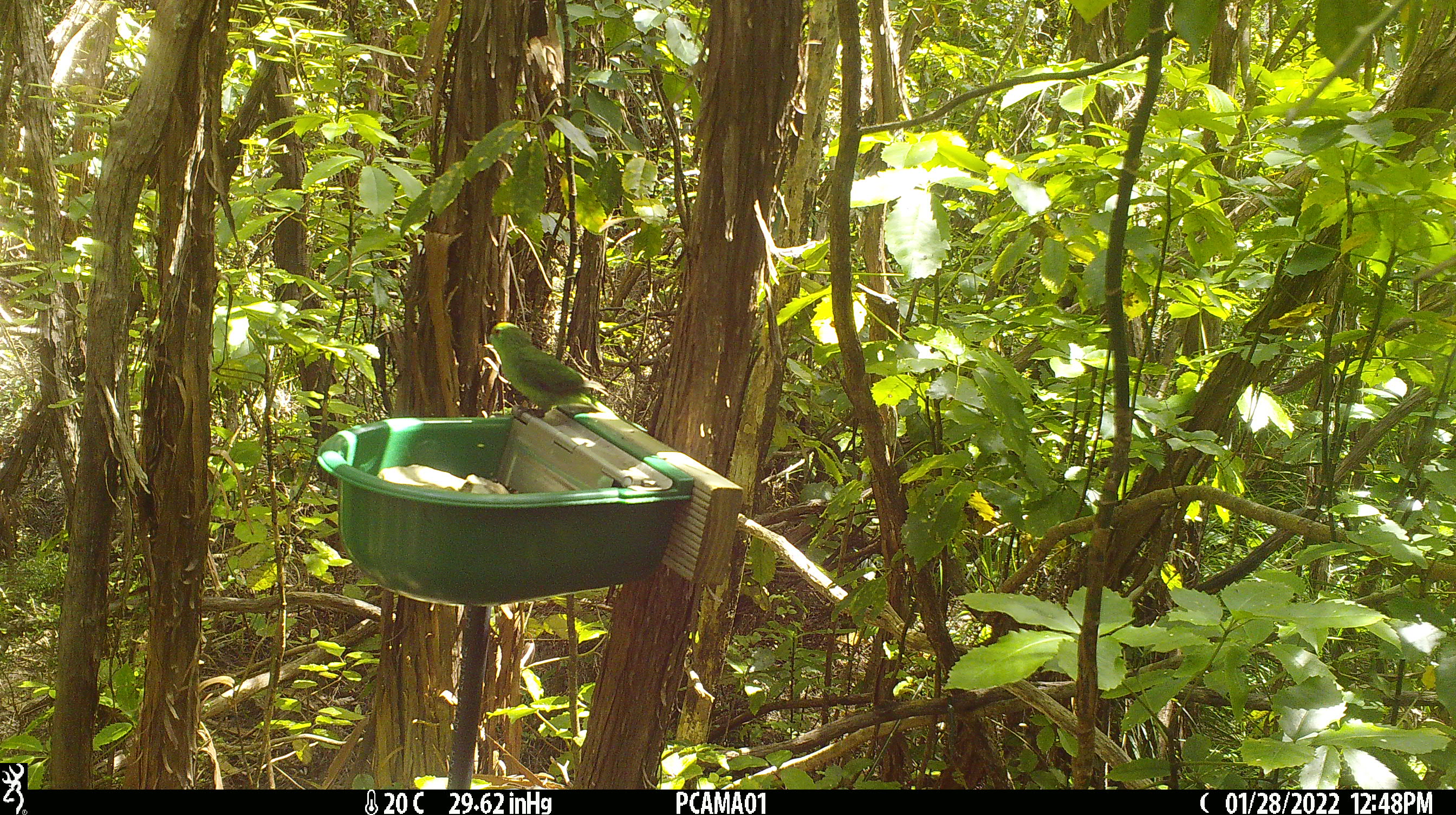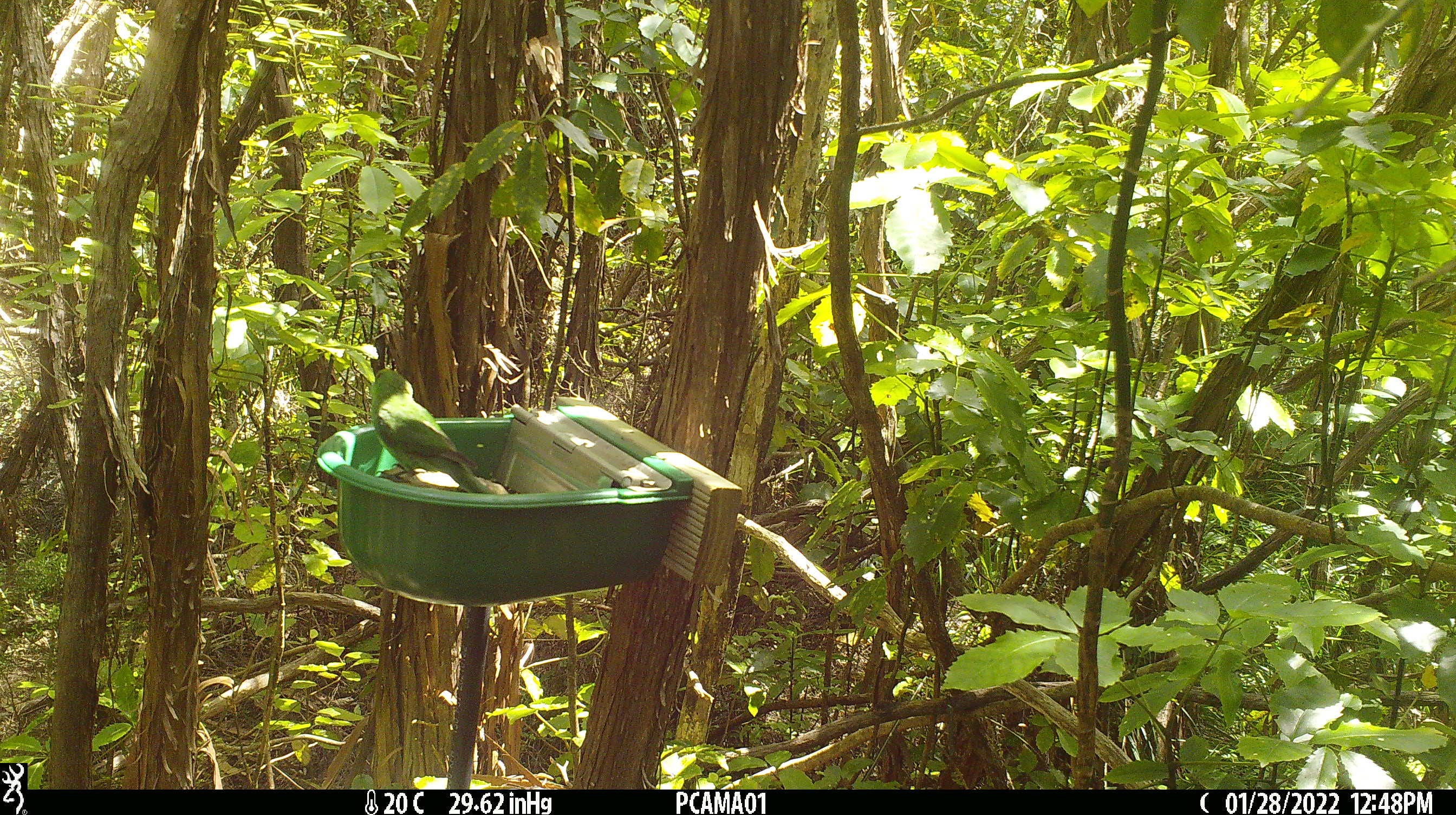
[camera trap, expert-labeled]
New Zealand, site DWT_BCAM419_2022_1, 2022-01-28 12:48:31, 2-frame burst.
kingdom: Animalia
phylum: Chordata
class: Aves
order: Psittaciformes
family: Psittaculidae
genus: Cyanoramphus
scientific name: Cyanoramphus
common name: parakeet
Parakeet (Cyanoramphus).